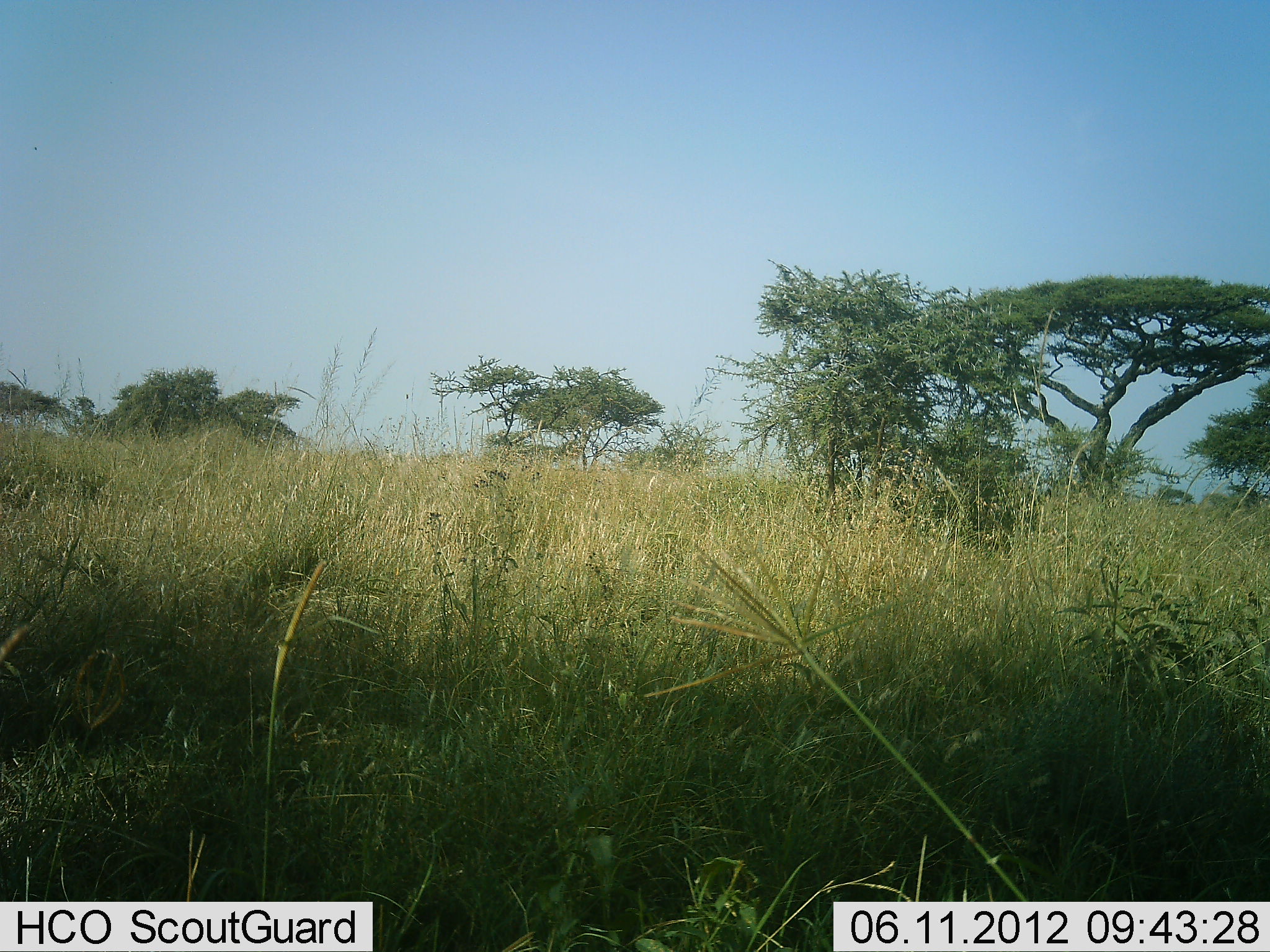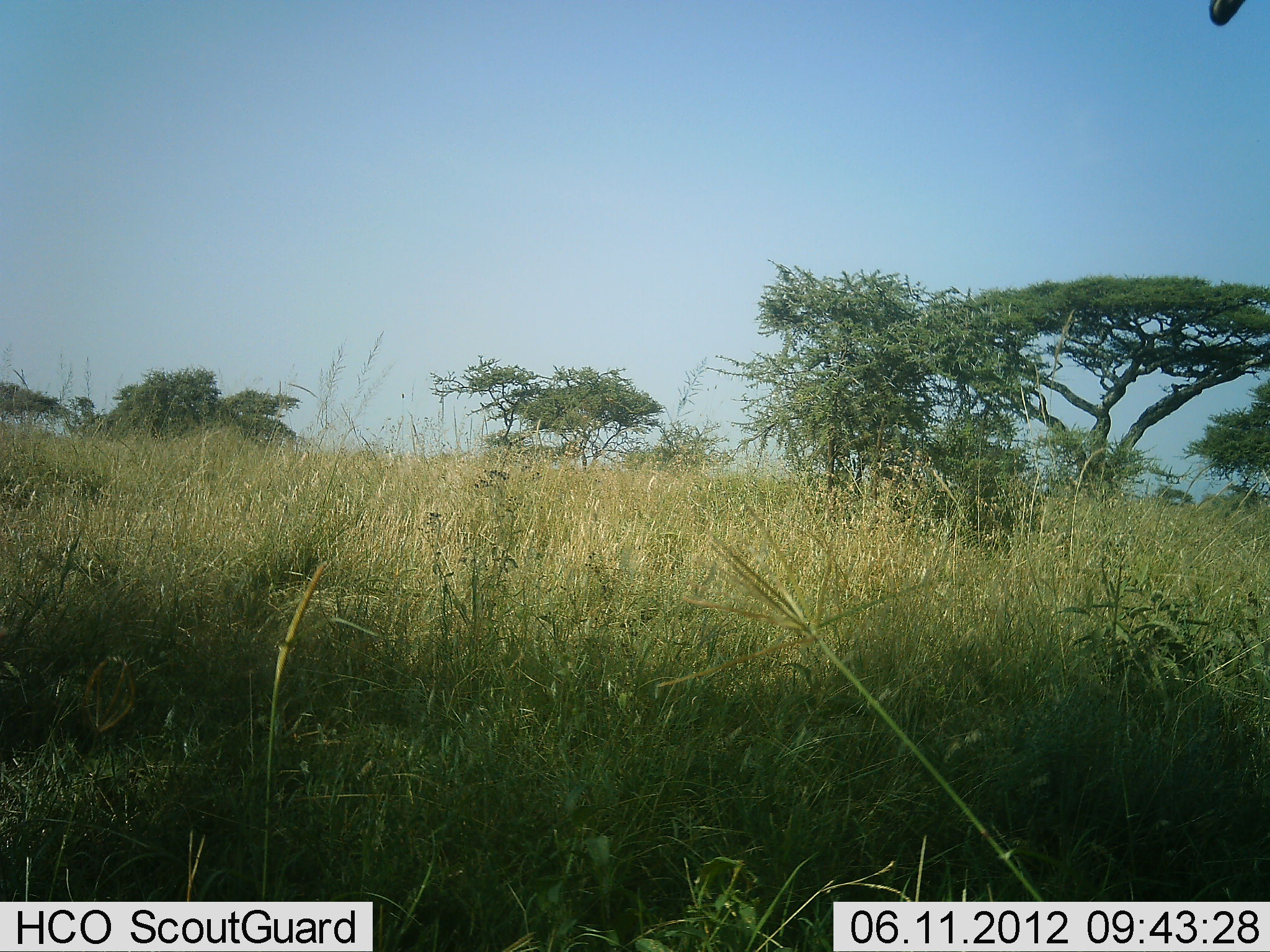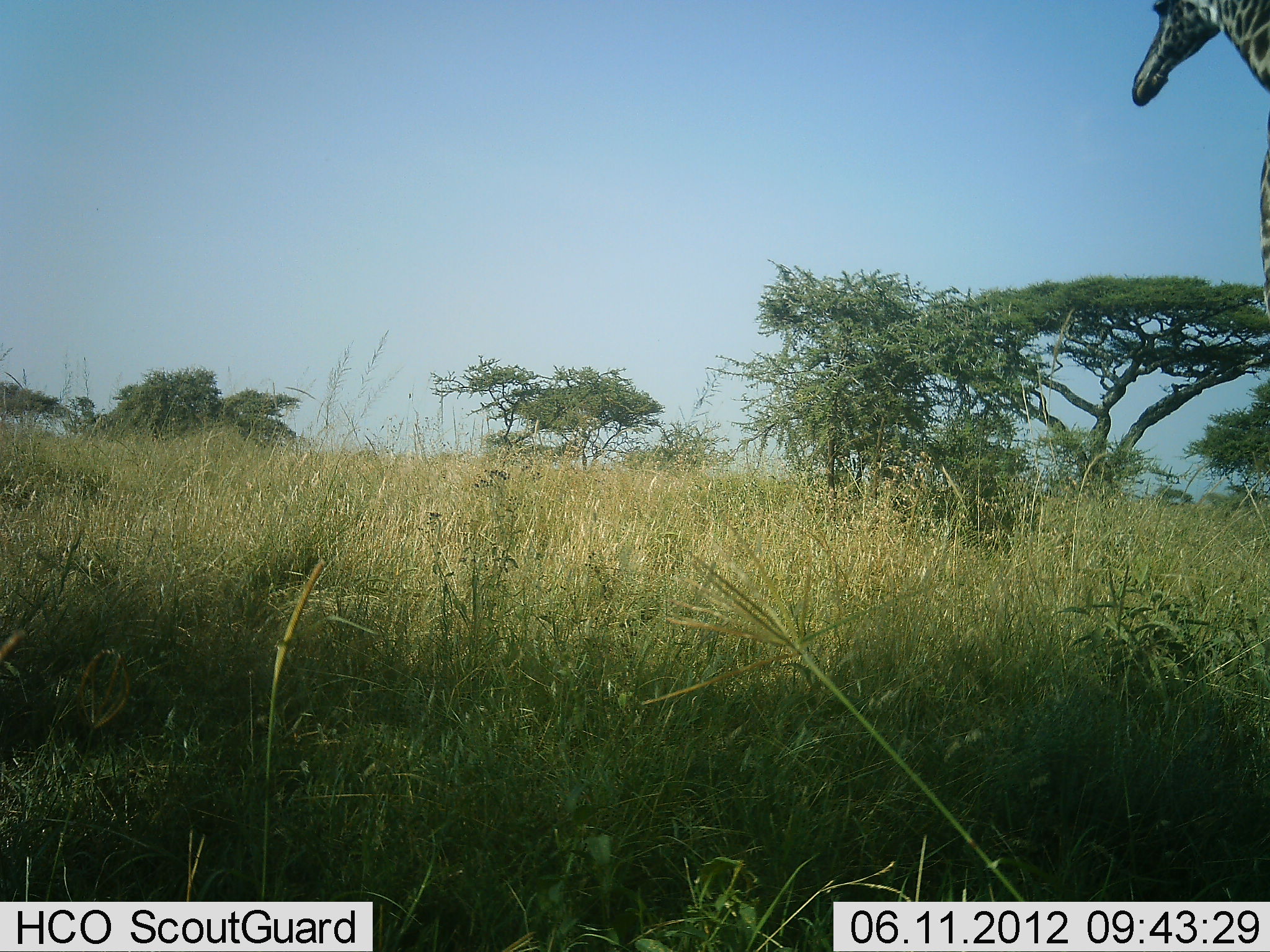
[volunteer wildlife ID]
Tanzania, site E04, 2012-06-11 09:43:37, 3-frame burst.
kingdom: Animalia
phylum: Chordata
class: Mammalia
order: Artiodactyla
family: Giraffidae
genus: Giraffa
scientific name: Giraffa camelopardalis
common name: giraffe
Giraffe (Giraffa camelopardalis), count 1. Behavior (volunteer vote fractions): standing 30%, resting 0%, moving 90%, interacting 0%. Young present (vote fraction): 0%. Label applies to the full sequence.